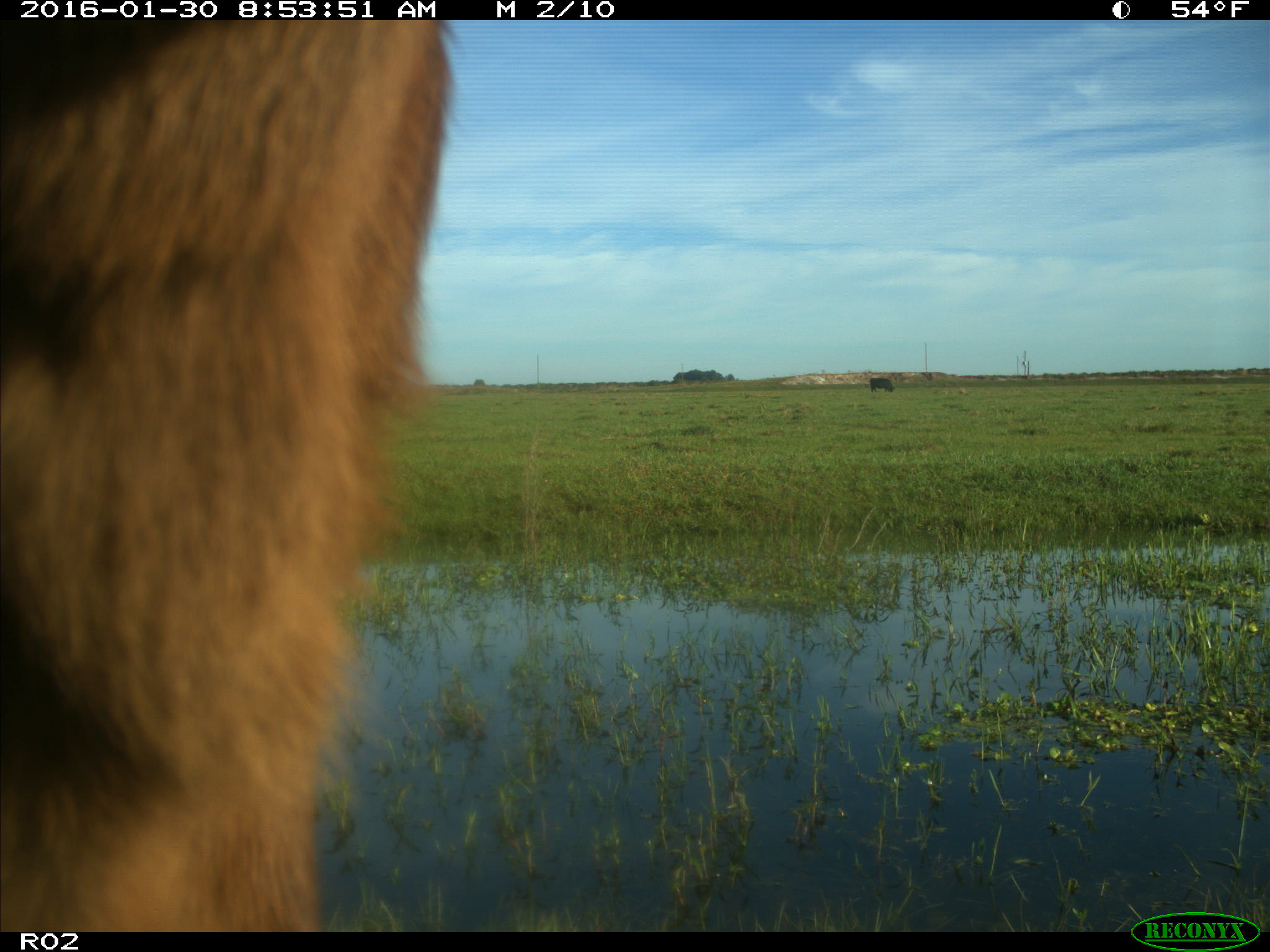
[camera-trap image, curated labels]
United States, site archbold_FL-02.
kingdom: Animalia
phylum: Chordata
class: Mammalia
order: Artiodactyla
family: Bovidae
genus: Bos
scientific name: Bos taurus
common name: domestic cow